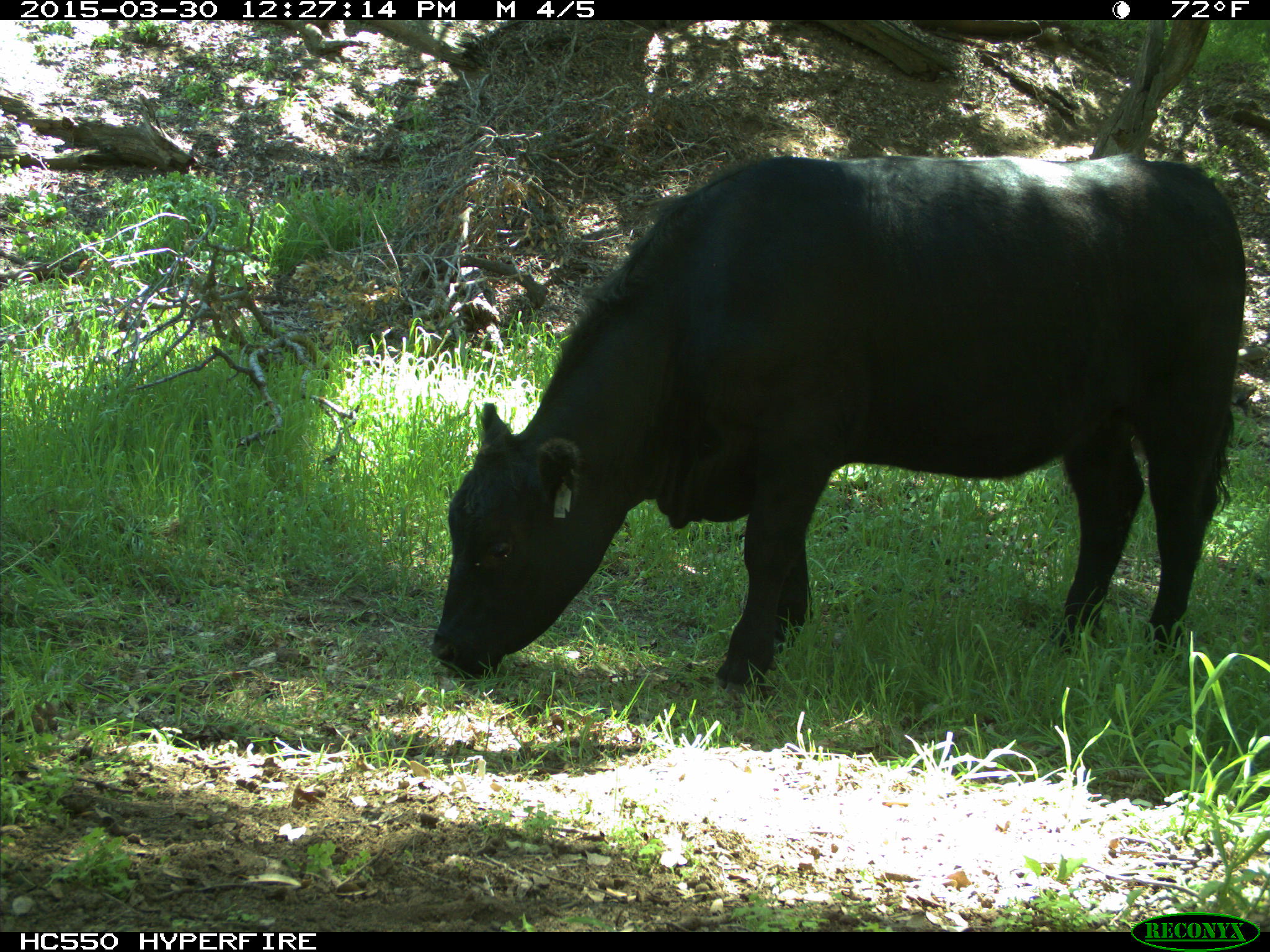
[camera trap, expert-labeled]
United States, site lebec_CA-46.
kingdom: Animalia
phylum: Chordata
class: Mammalia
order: Artiodactyla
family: Bovidae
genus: Bos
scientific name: Bos taurus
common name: domestic cow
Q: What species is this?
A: Bos taurus (domestic cow).